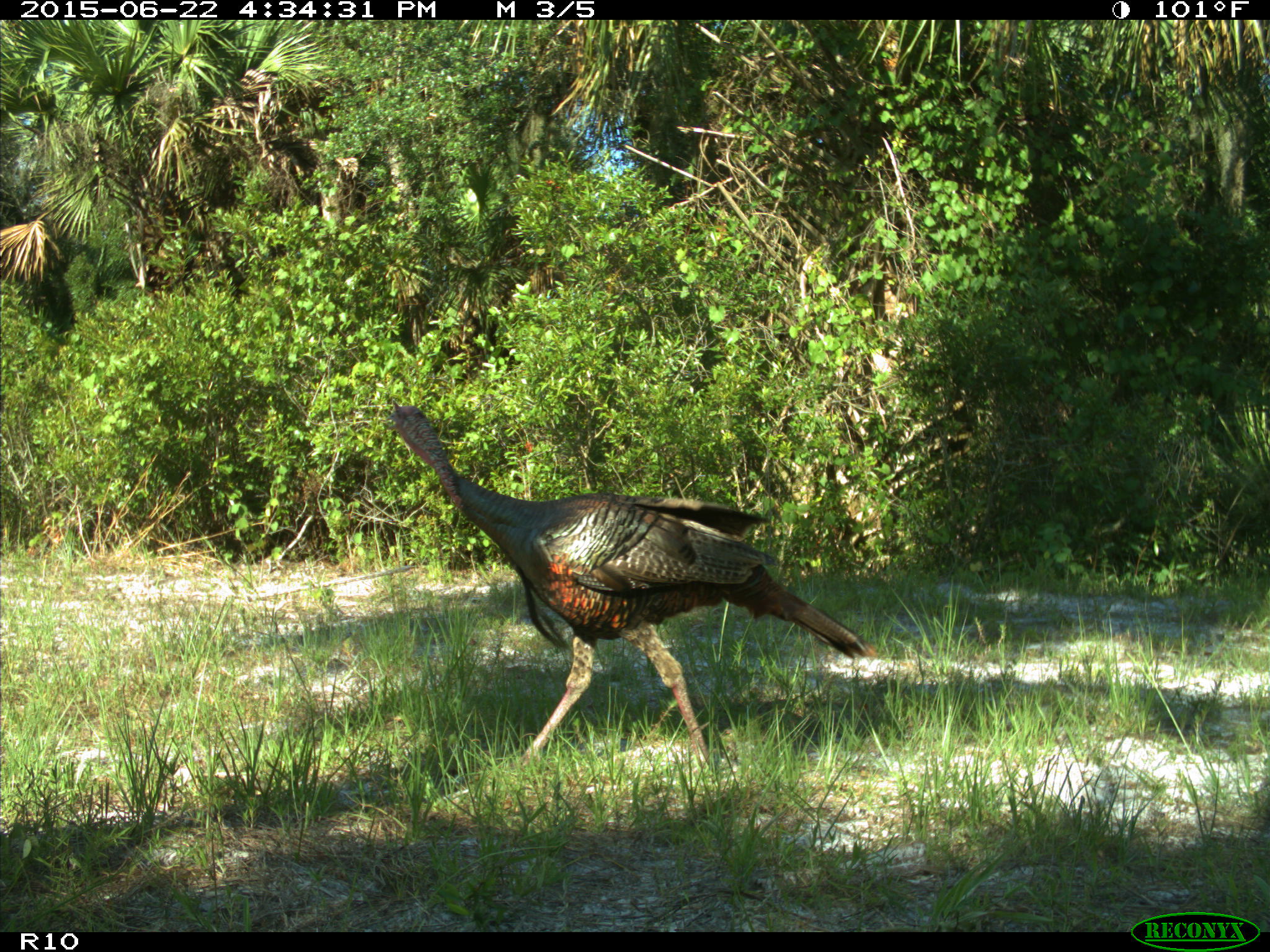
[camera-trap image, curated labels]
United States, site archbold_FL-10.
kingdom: Animalia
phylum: Chordata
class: Aves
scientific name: Aves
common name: birds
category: unidentified bird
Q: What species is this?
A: Unidentified bird (birds) (Aves).